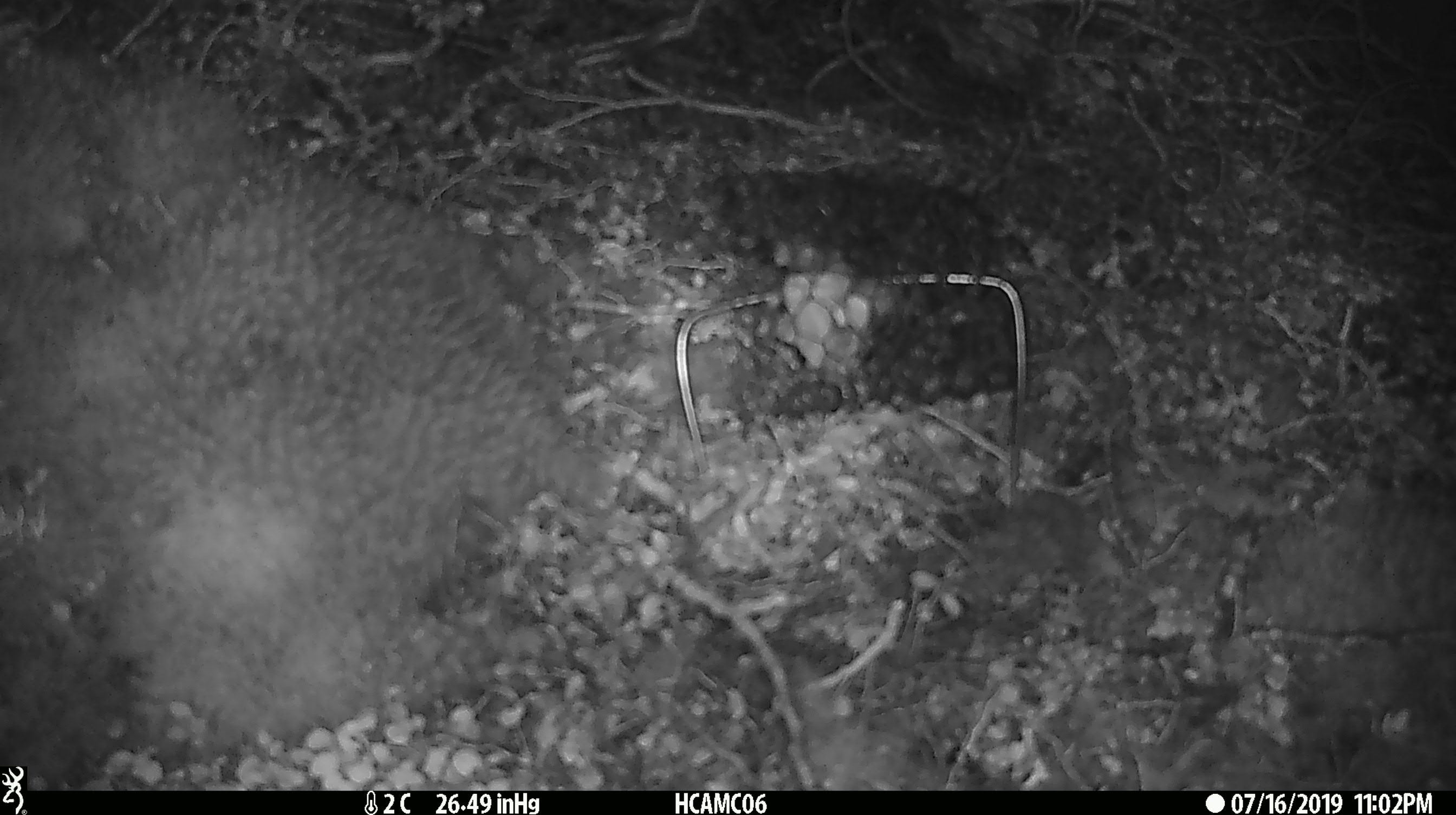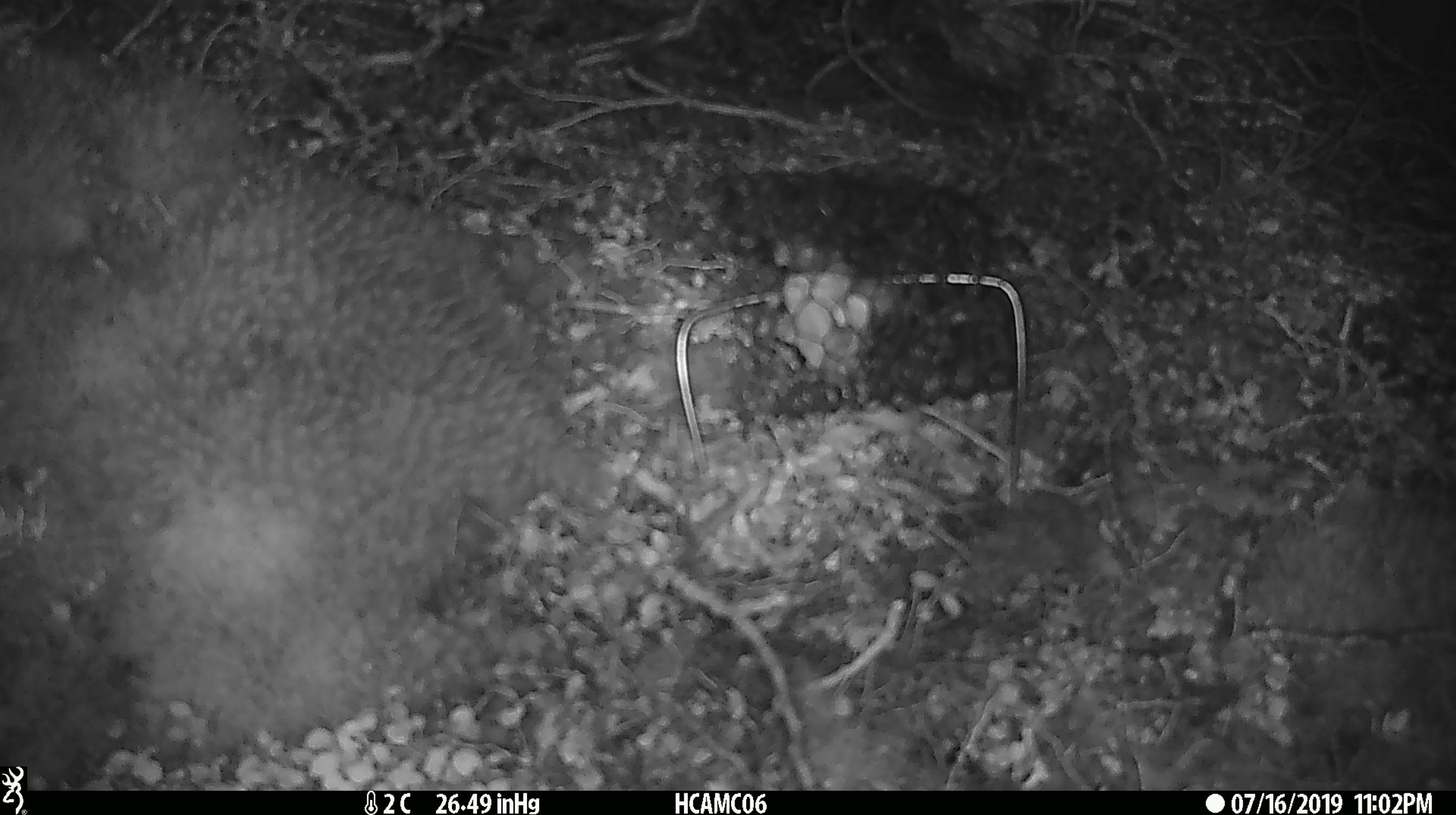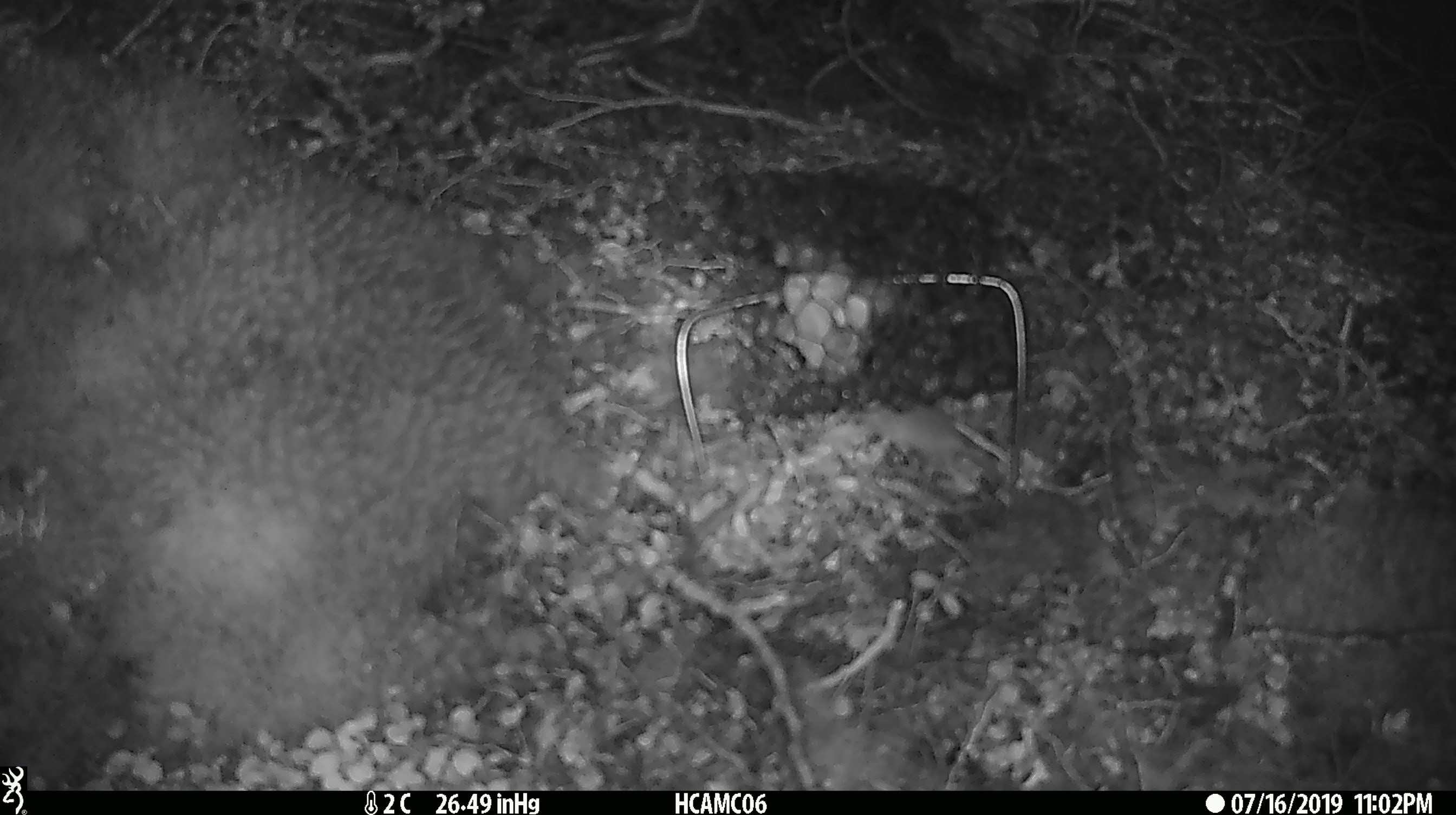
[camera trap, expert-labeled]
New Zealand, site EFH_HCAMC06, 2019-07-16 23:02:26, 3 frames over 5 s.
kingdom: Animalia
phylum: Chordata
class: Mammalia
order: Rodentia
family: Muridae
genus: Mus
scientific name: Mus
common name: mouse